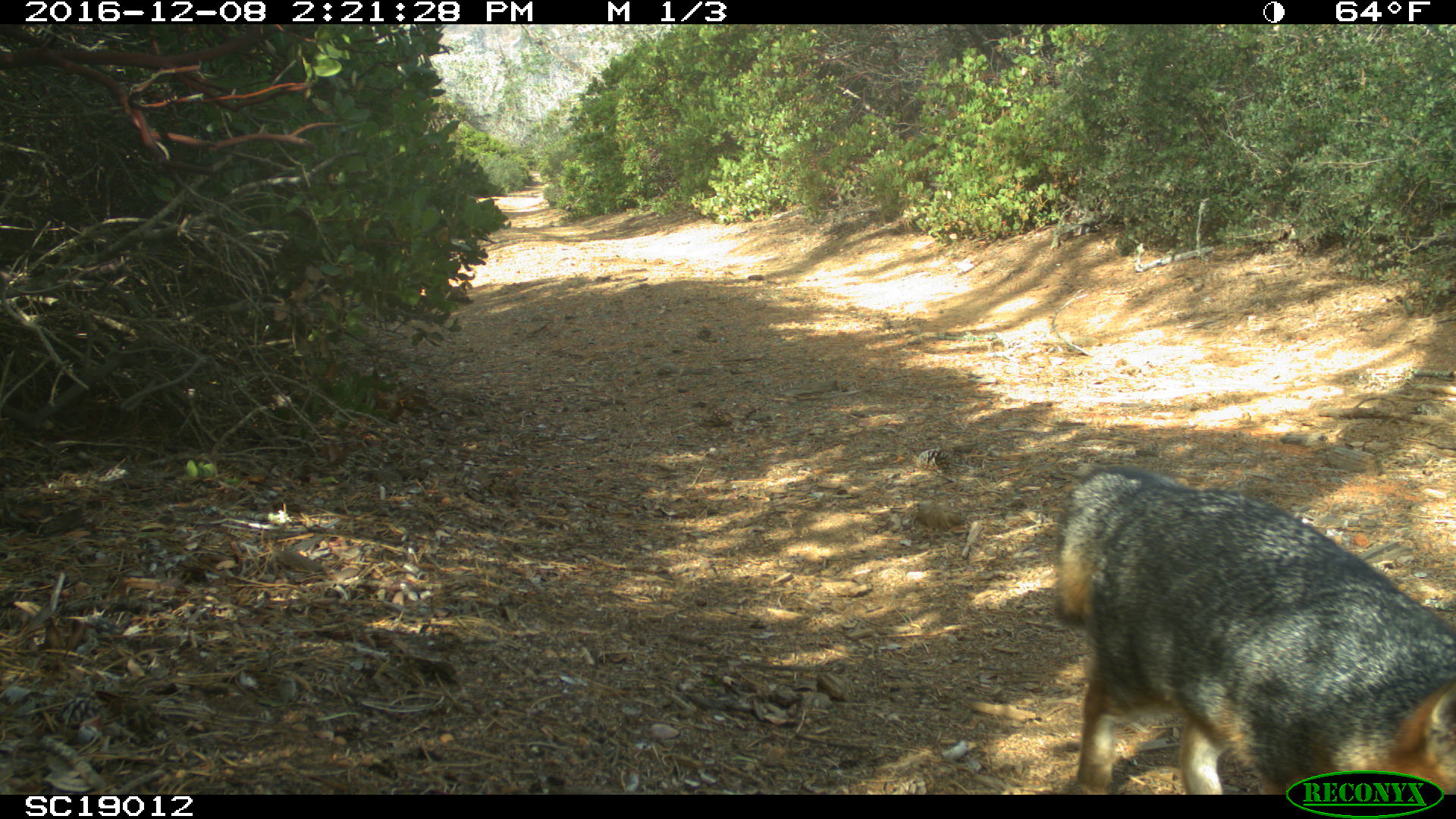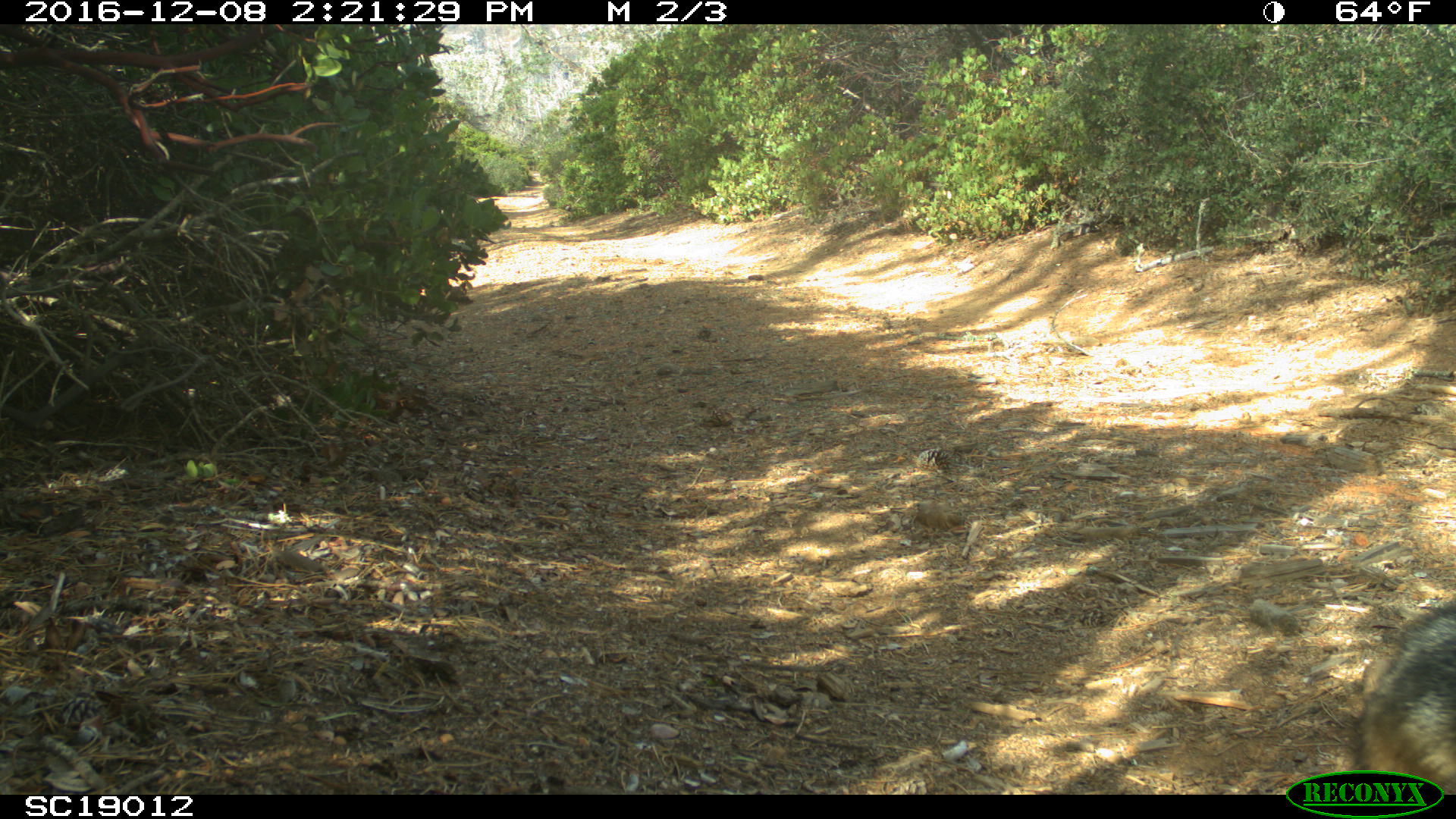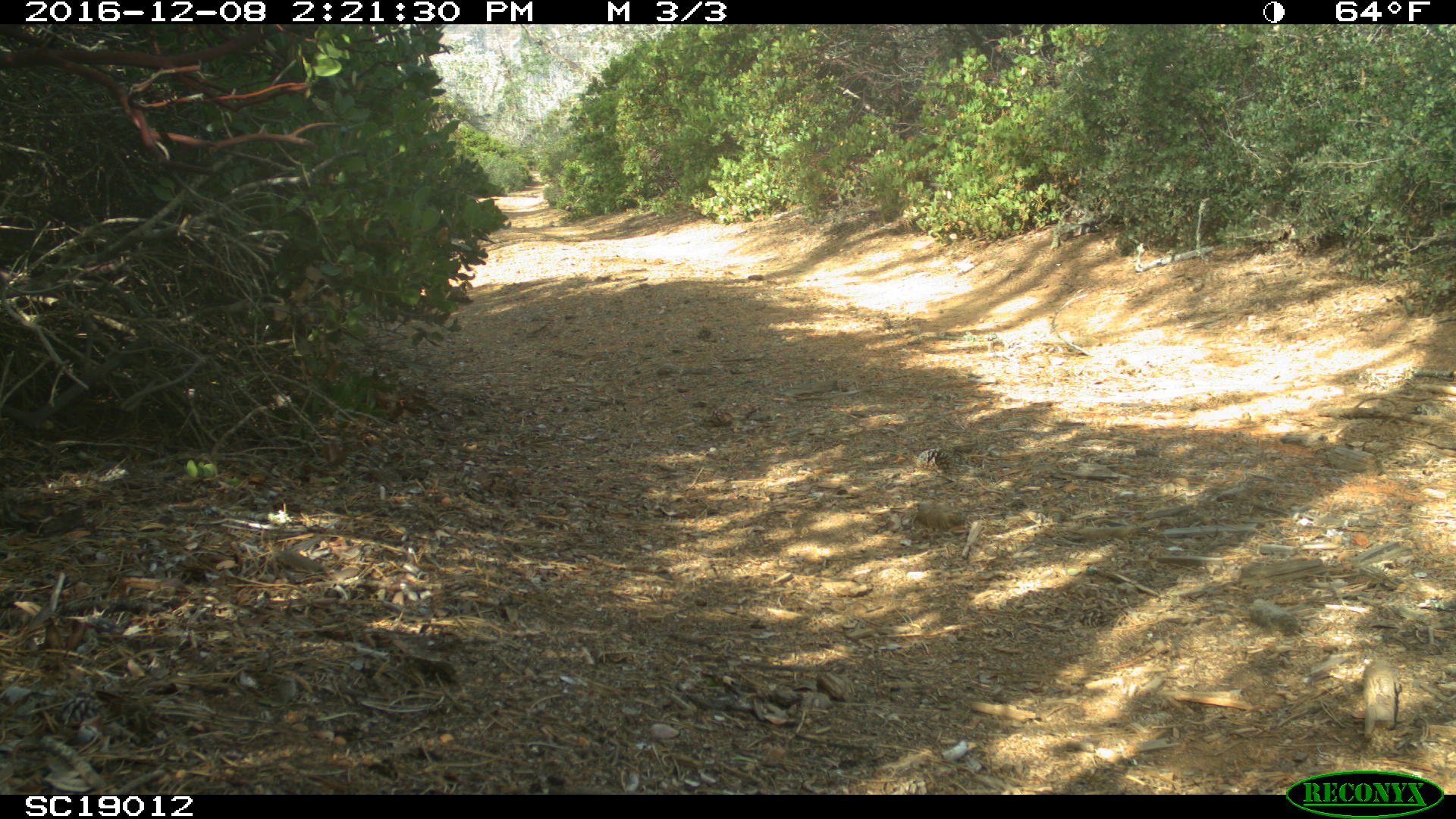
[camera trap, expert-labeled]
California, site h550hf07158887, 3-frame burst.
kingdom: Animalia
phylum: Chordata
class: Mammalia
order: Carnivora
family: Canidae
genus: Urocyon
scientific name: Urocyon littoralis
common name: island fox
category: fox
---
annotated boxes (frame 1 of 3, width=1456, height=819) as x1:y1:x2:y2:
fox: 1053:463:1455:795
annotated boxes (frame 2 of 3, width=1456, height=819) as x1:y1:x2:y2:
fox: 1353:595:1455:792